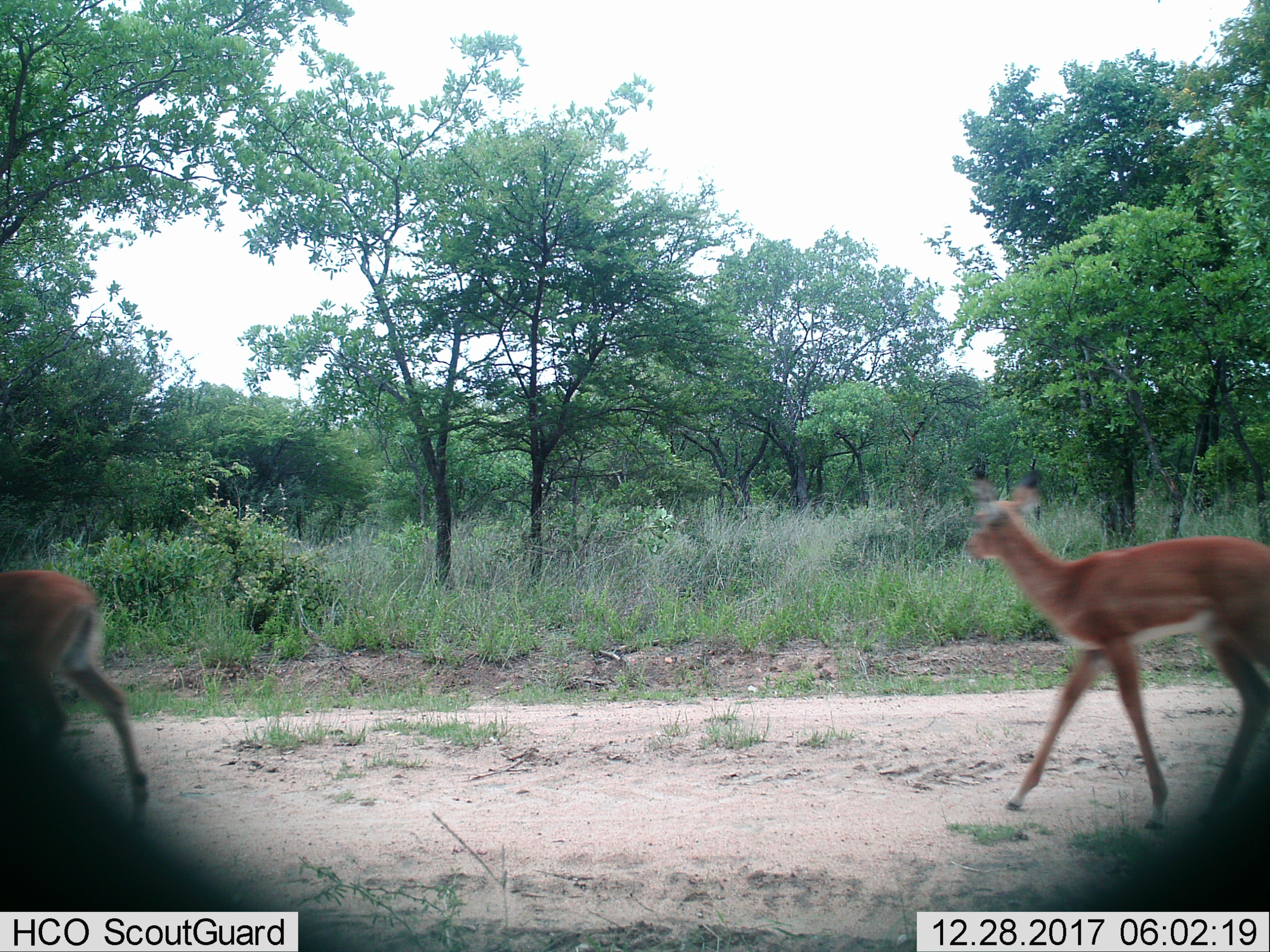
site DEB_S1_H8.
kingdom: Animalia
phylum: Chordata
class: Mammalia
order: Artiodactyla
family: Bovidae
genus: Aepyceros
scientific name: Aepyceros melampus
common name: impala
Impala (Aepyceros melampus), count 2. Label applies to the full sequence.